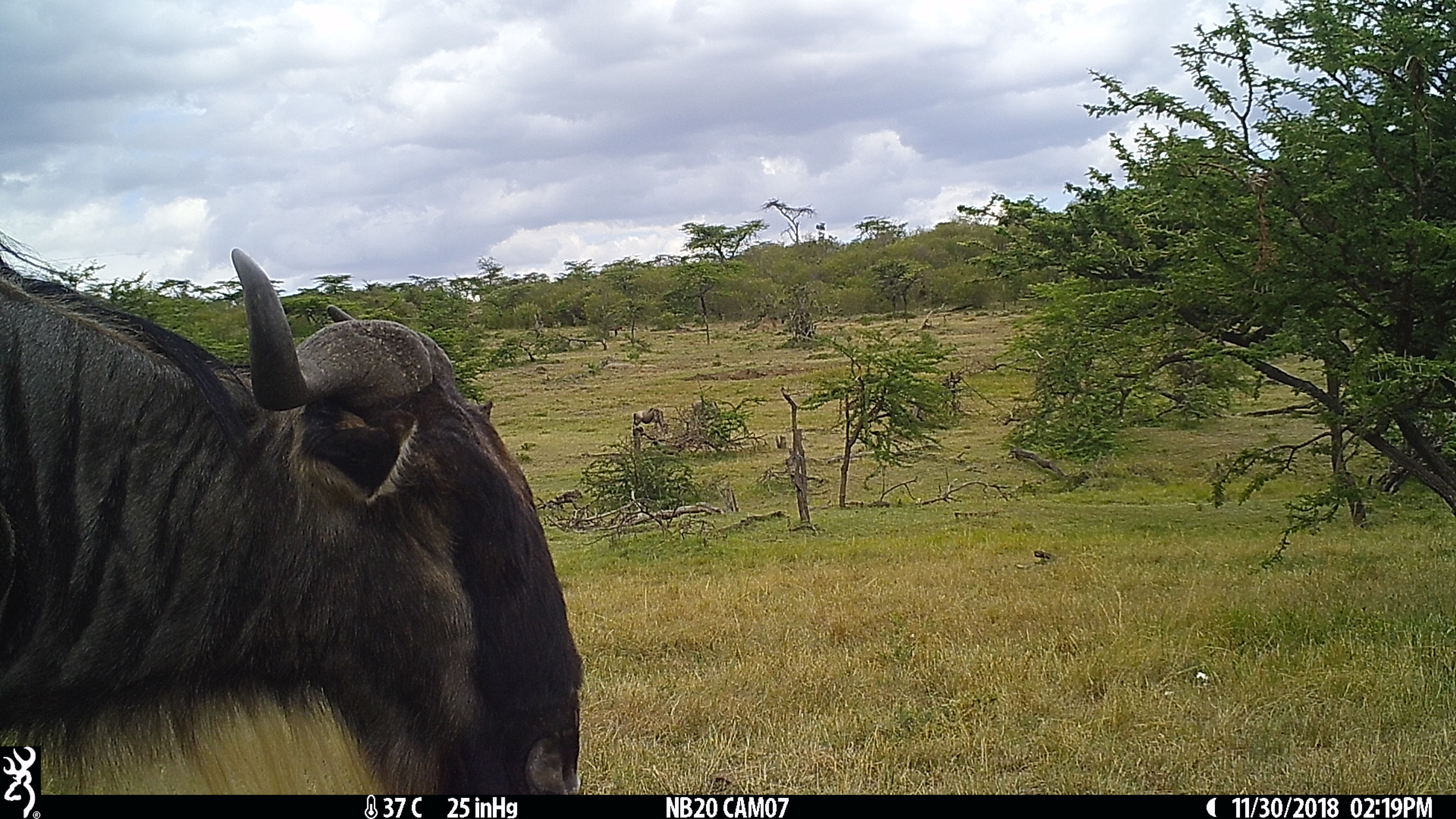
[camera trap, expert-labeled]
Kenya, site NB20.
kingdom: Animalia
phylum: Chordata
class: Mammalia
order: Artiodactyla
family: Bovidae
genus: Connochaetes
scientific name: Connochaetes taurinus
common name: blue wildebeest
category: wildebeest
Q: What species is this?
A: Wildebeest (blue wildebeest) (Connochaetes taurinus).